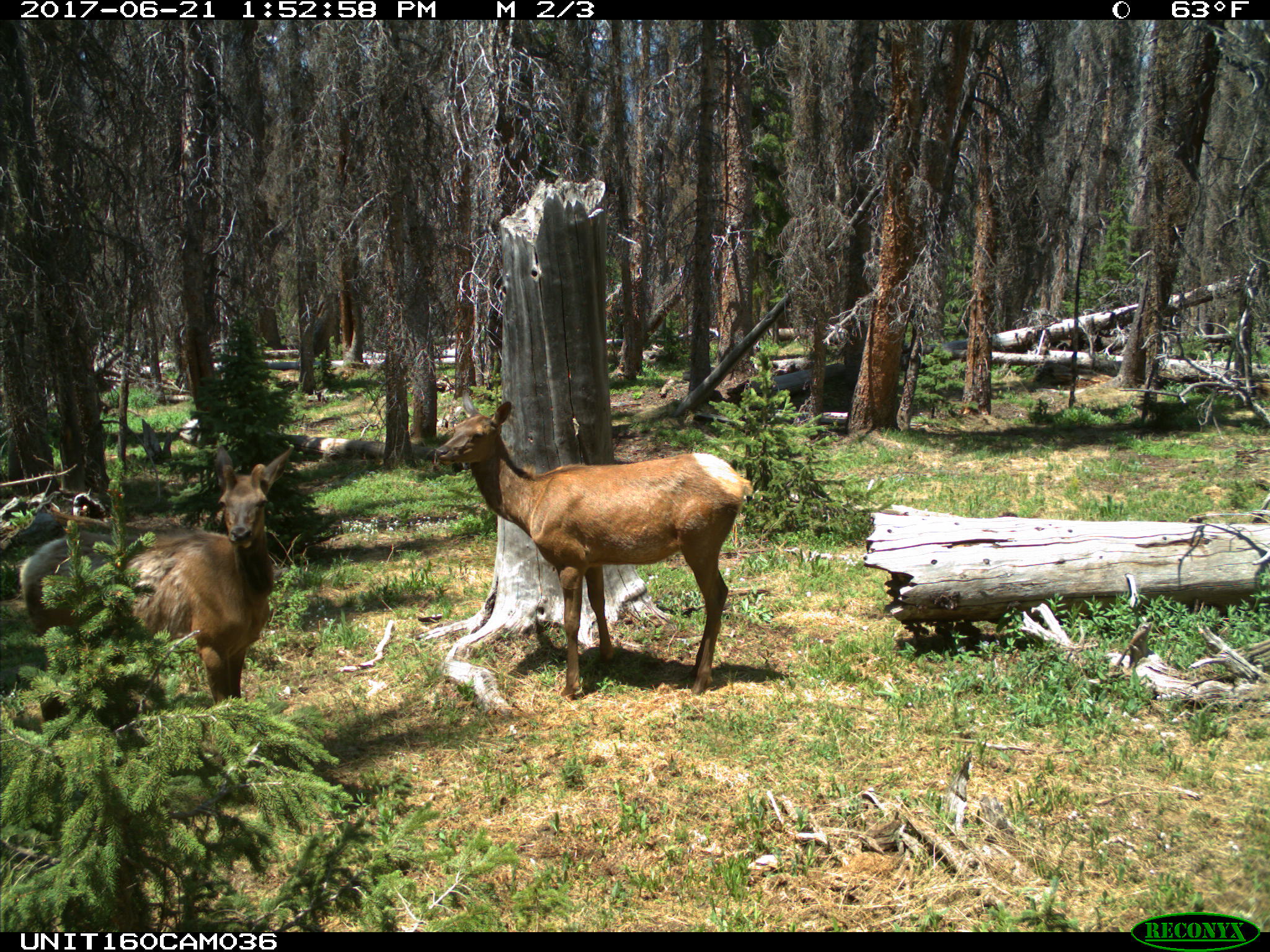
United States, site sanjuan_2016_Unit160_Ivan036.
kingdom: Animalia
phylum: Chordata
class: Mammalia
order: Artiodactyla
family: Cervidae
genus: Cervus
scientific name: Cervus elaphus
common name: red deer